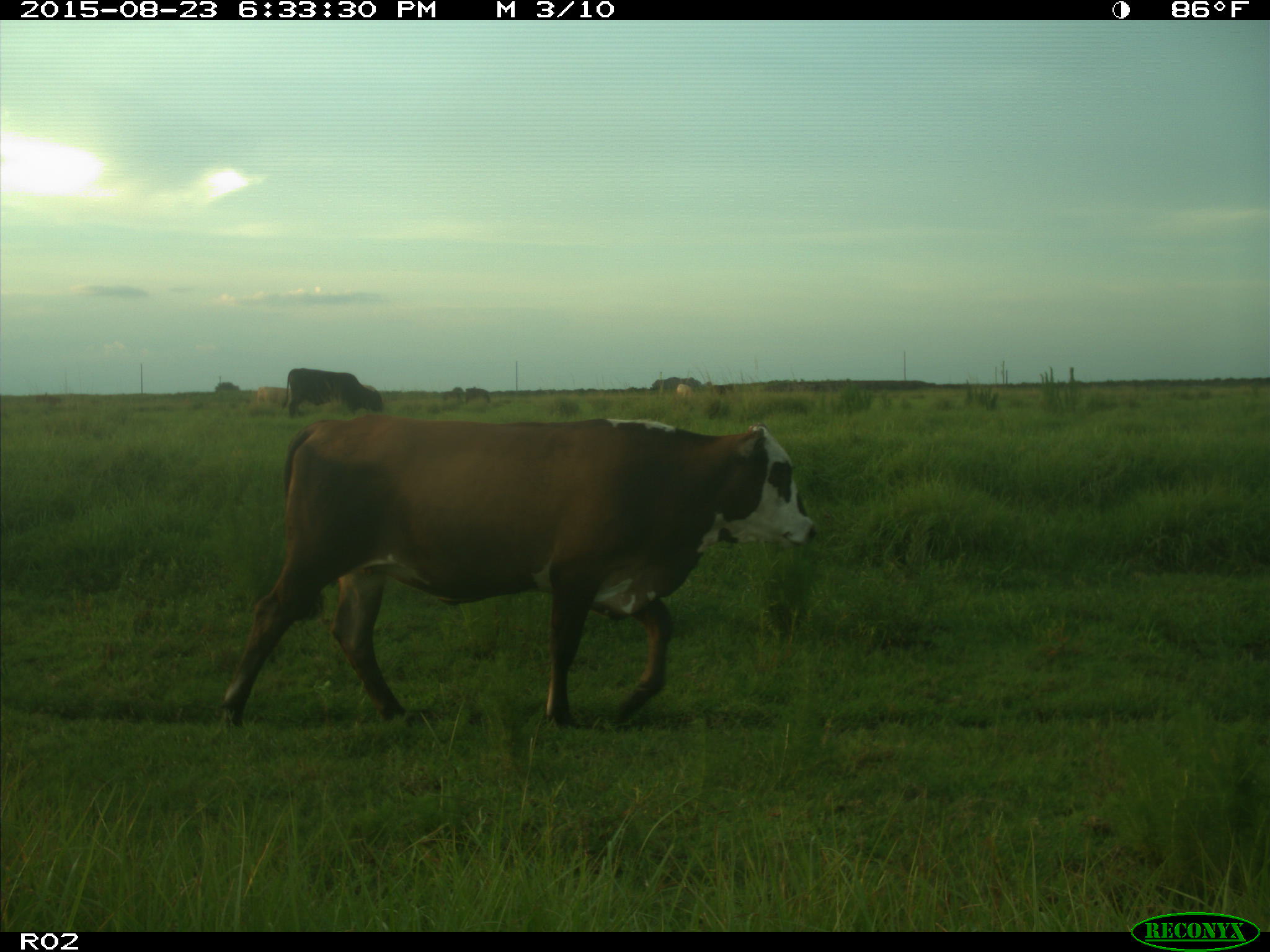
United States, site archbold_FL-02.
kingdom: Animalia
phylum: Chordata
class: Mammalia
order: Artiodactyla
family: Bovidae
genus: Bos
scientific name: Bos taurus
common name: domestic cow